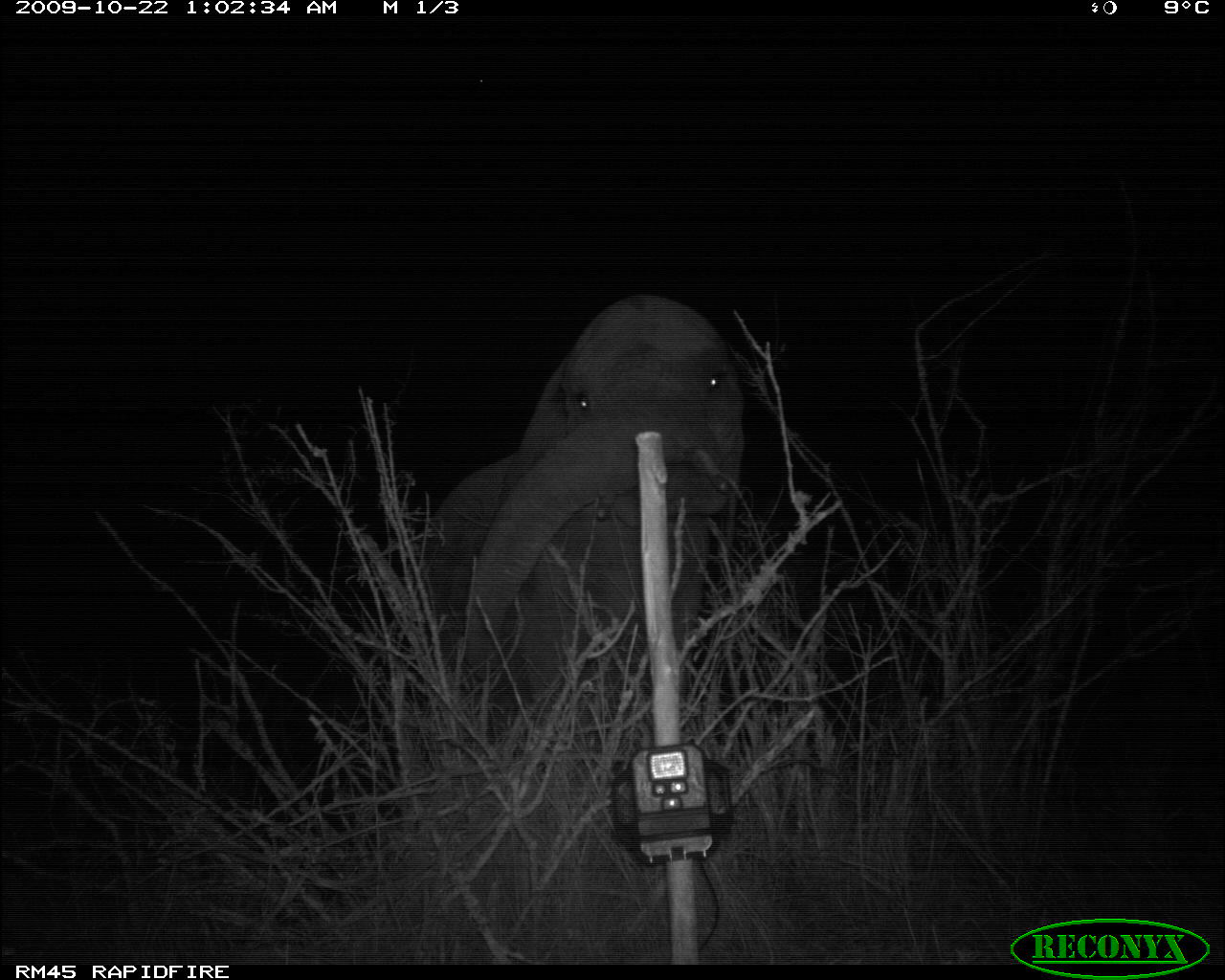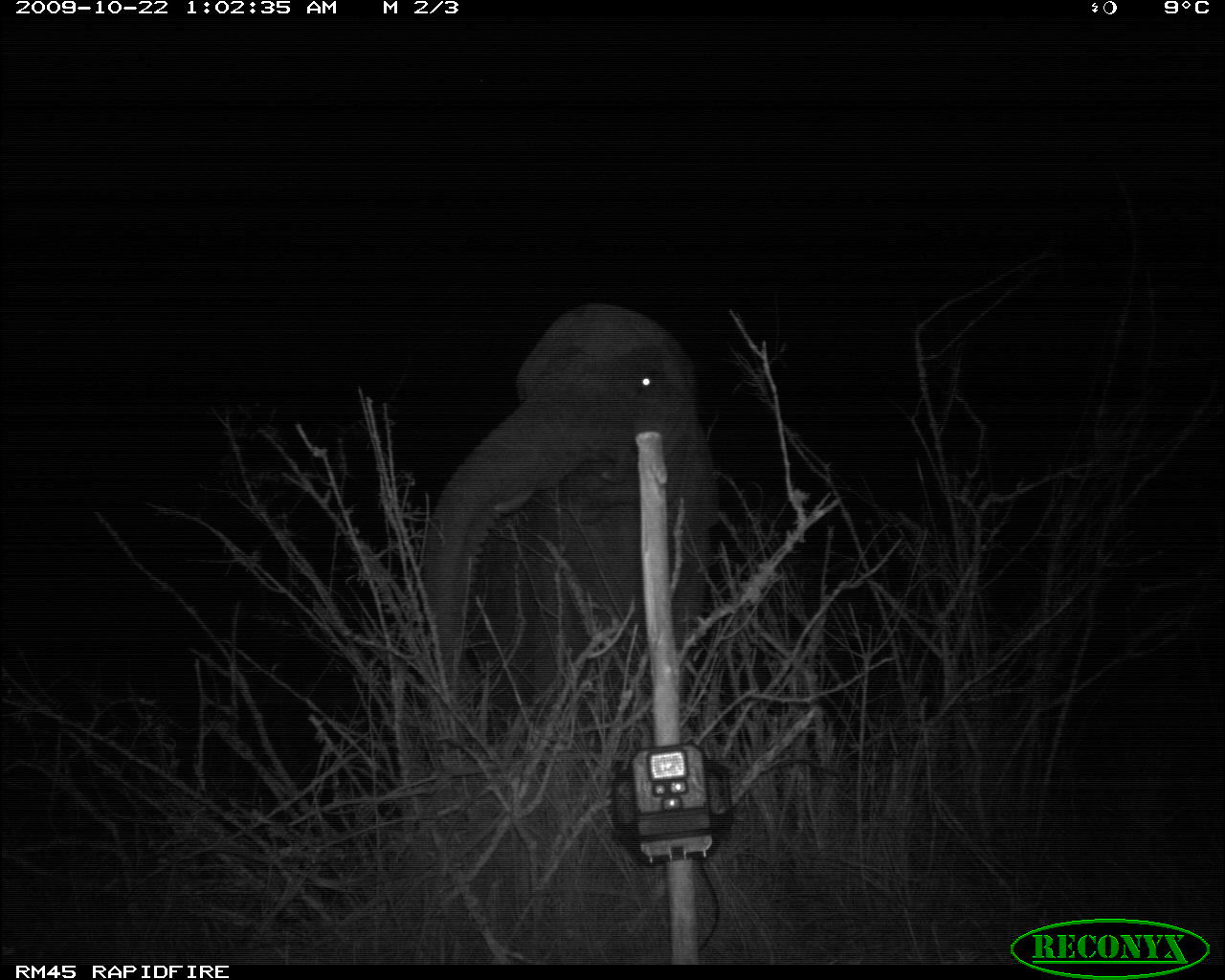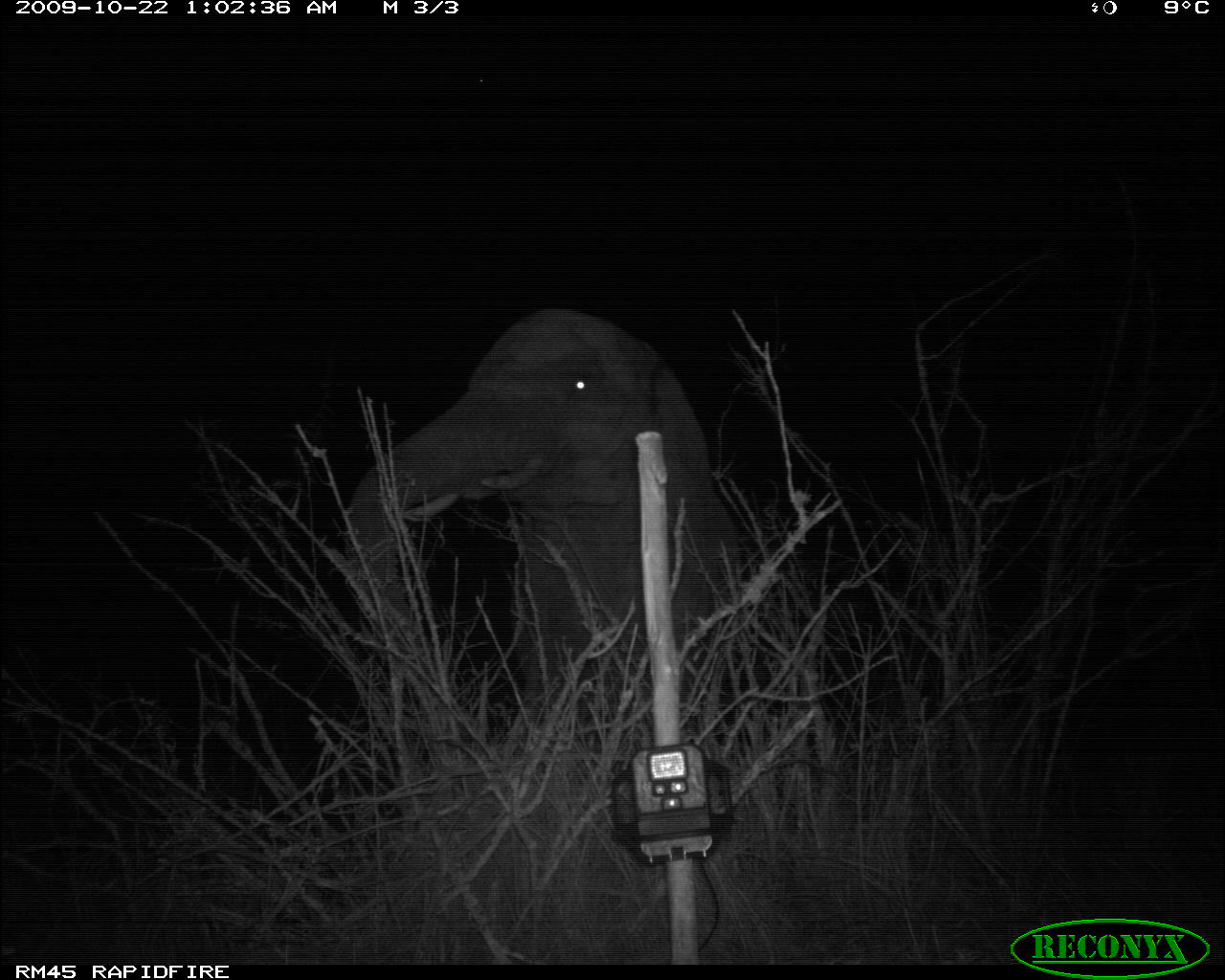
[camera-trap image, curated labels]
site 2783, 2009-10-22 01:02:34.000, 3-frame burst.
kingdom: Animalia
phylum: Chordata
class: Mammalia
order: Proboscidea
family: Elephantidae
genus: Loxodonta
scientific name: Loxodonta africana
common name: african bush elephant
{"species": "Loxodonta africana (african bush elephant)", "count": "1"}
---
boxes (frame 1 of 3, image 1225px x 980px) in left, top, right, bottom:
loxodonta africana: 420, 291, 746, 701